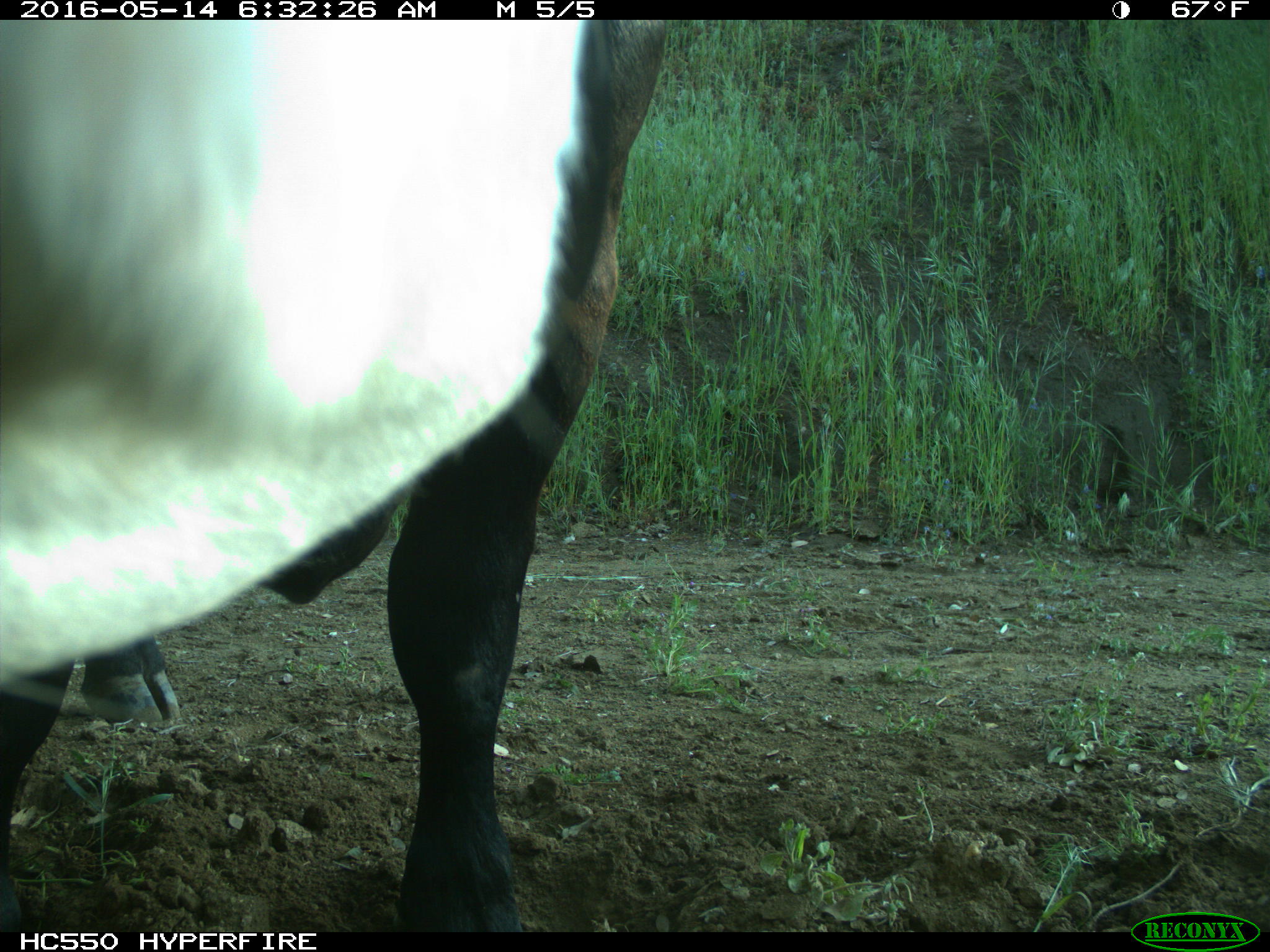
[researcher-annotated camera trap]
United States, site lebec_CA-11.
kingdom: Animalia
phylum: Chordata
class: Mammalia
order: Artiodactyla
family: Bovidae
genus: Bos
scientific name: Bos taurus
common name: domestic cow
Bos taurus (domestic cow).